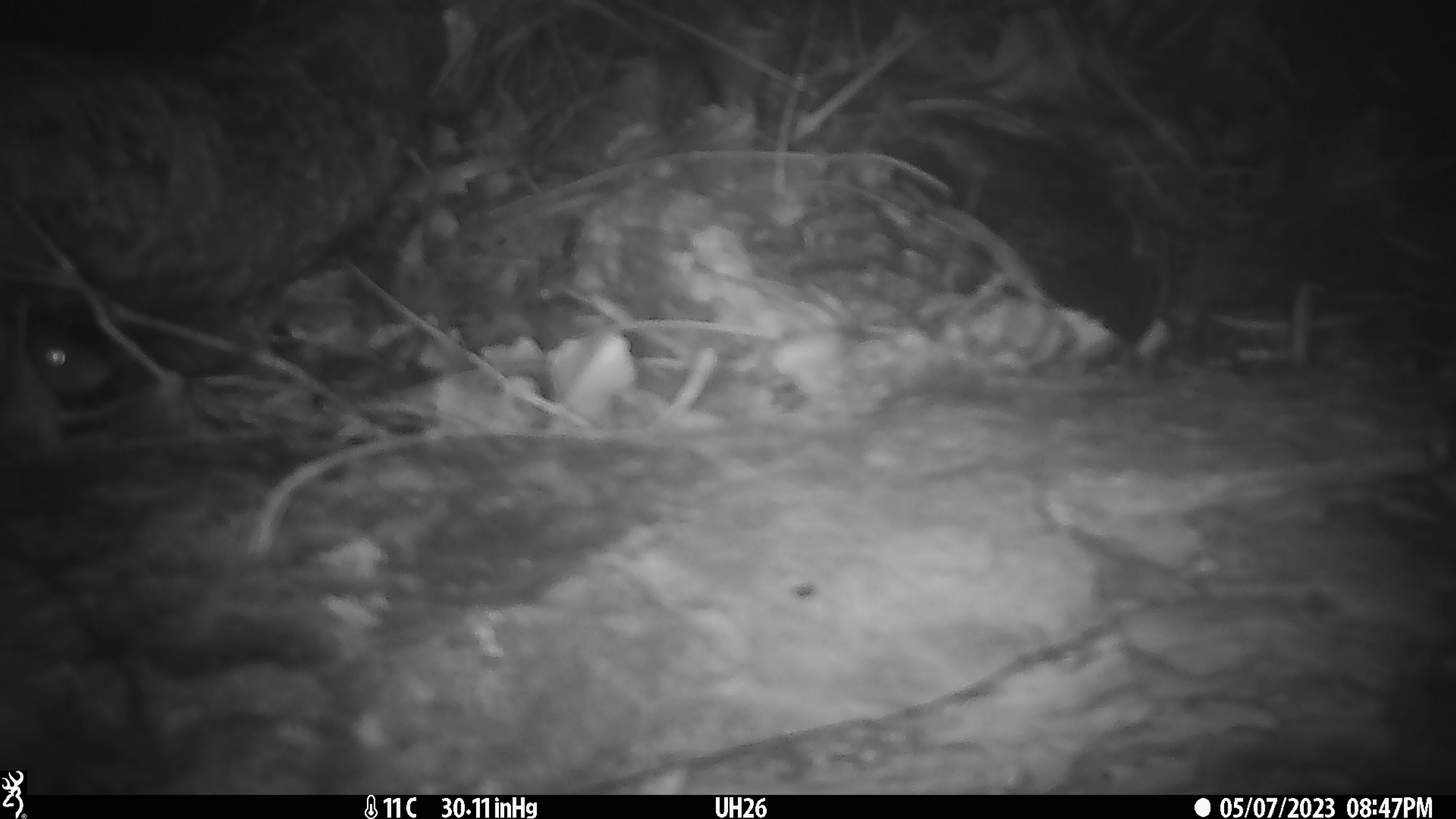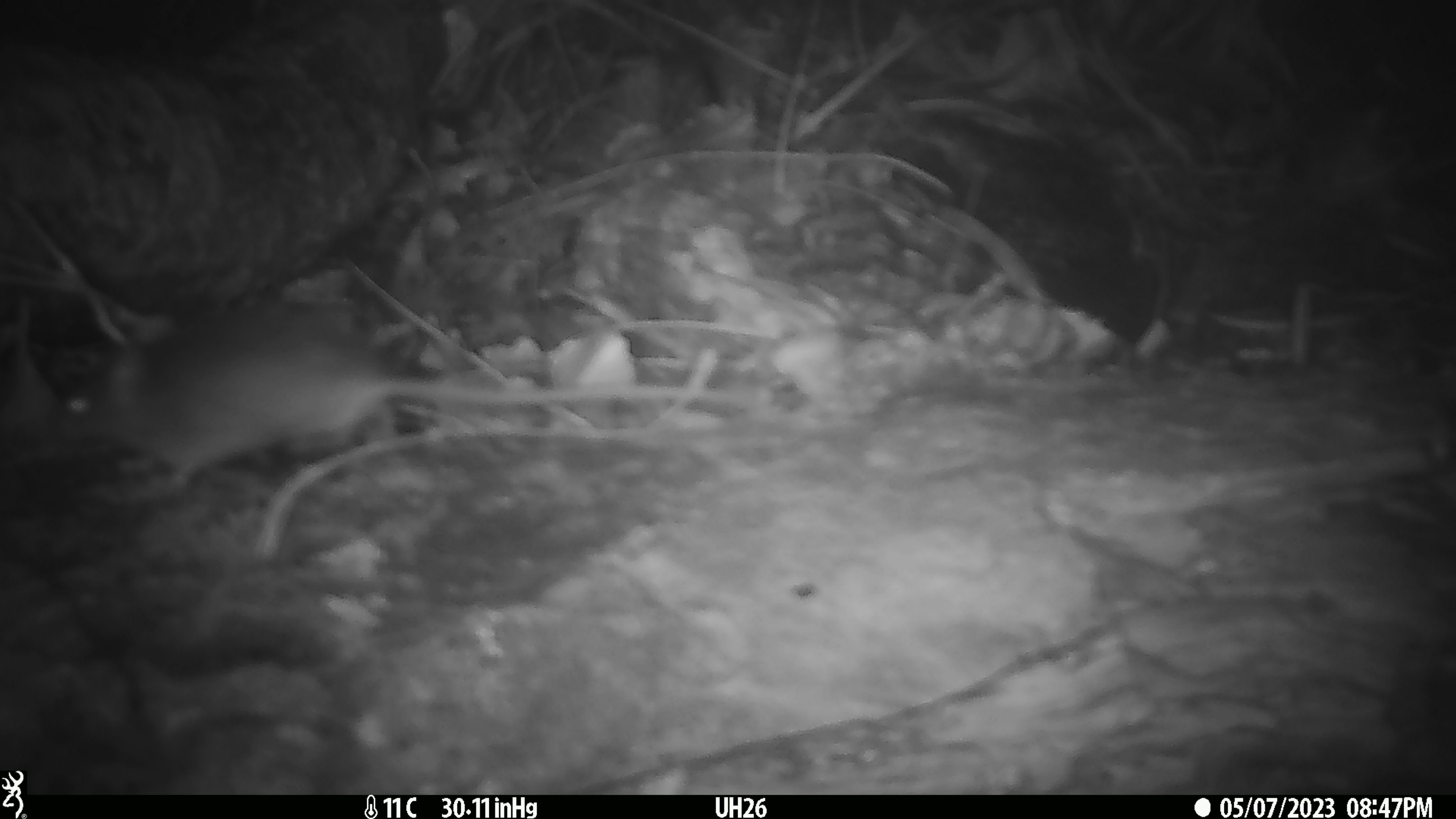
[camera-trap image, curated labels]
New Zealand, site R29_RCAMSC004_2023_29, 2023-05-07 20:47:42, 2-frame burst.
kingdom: Animalia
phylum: Chordata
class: Mammalia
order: Rodentia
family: Muridae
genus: Mus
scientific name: Mus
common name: mouse